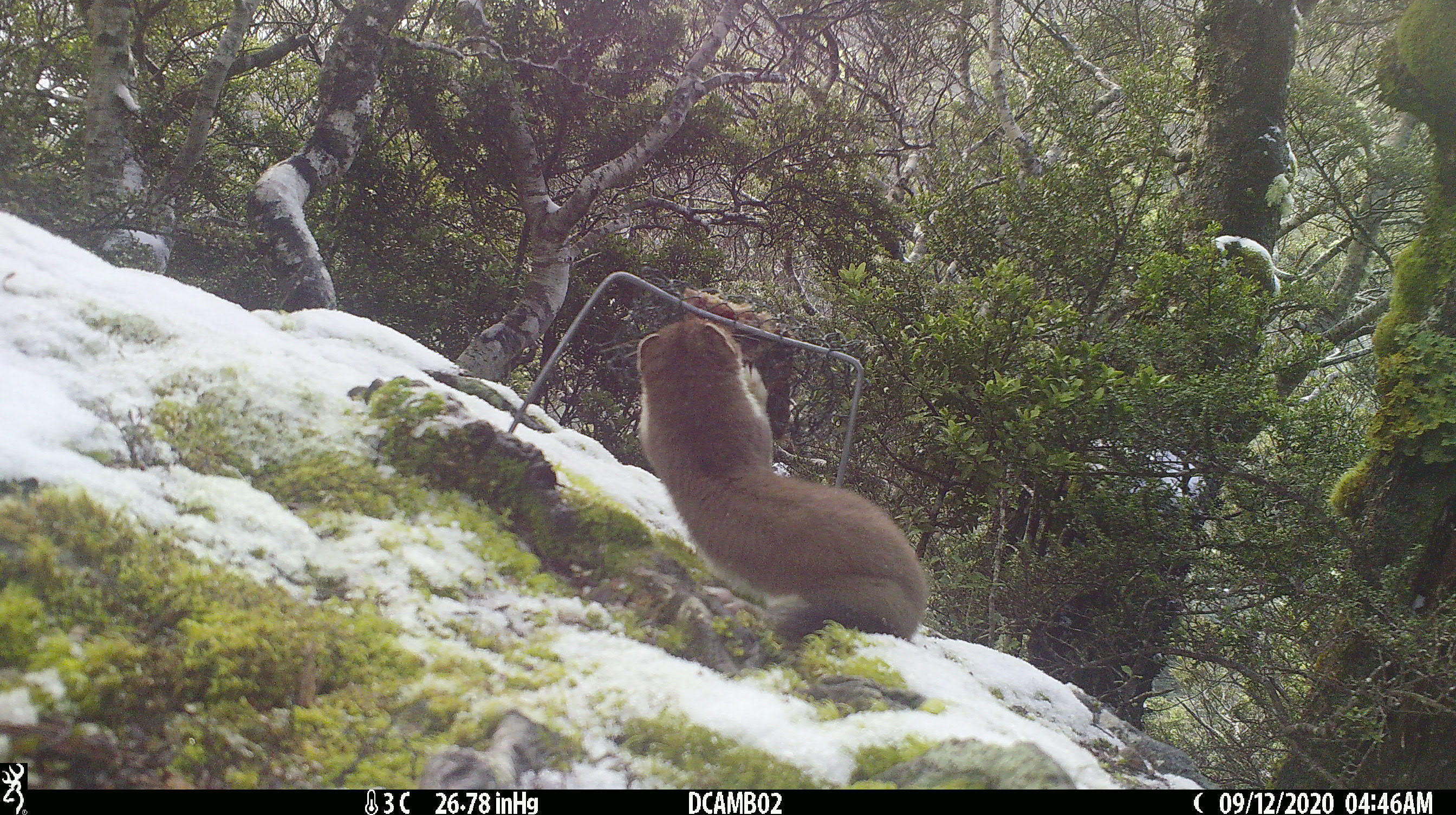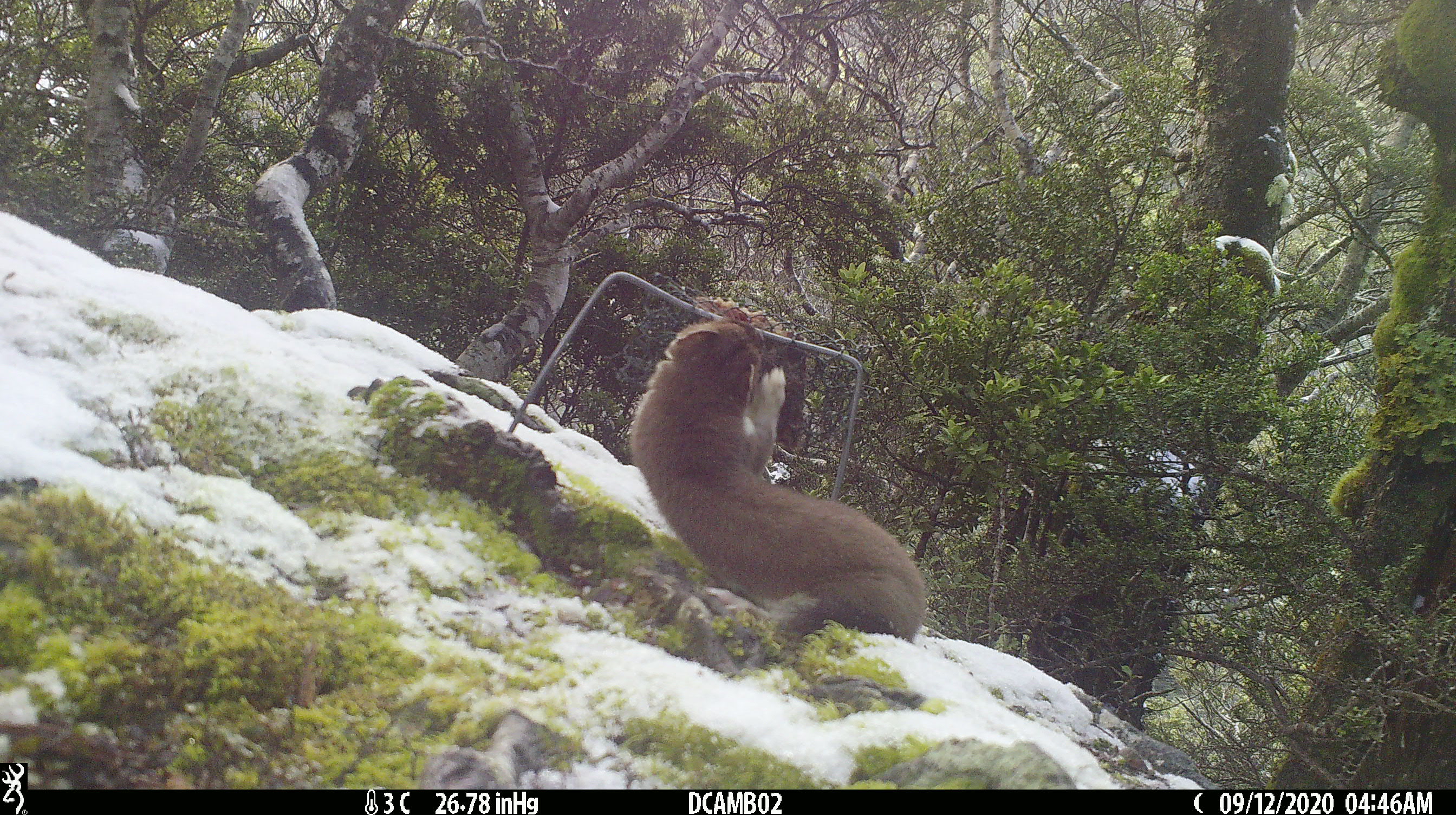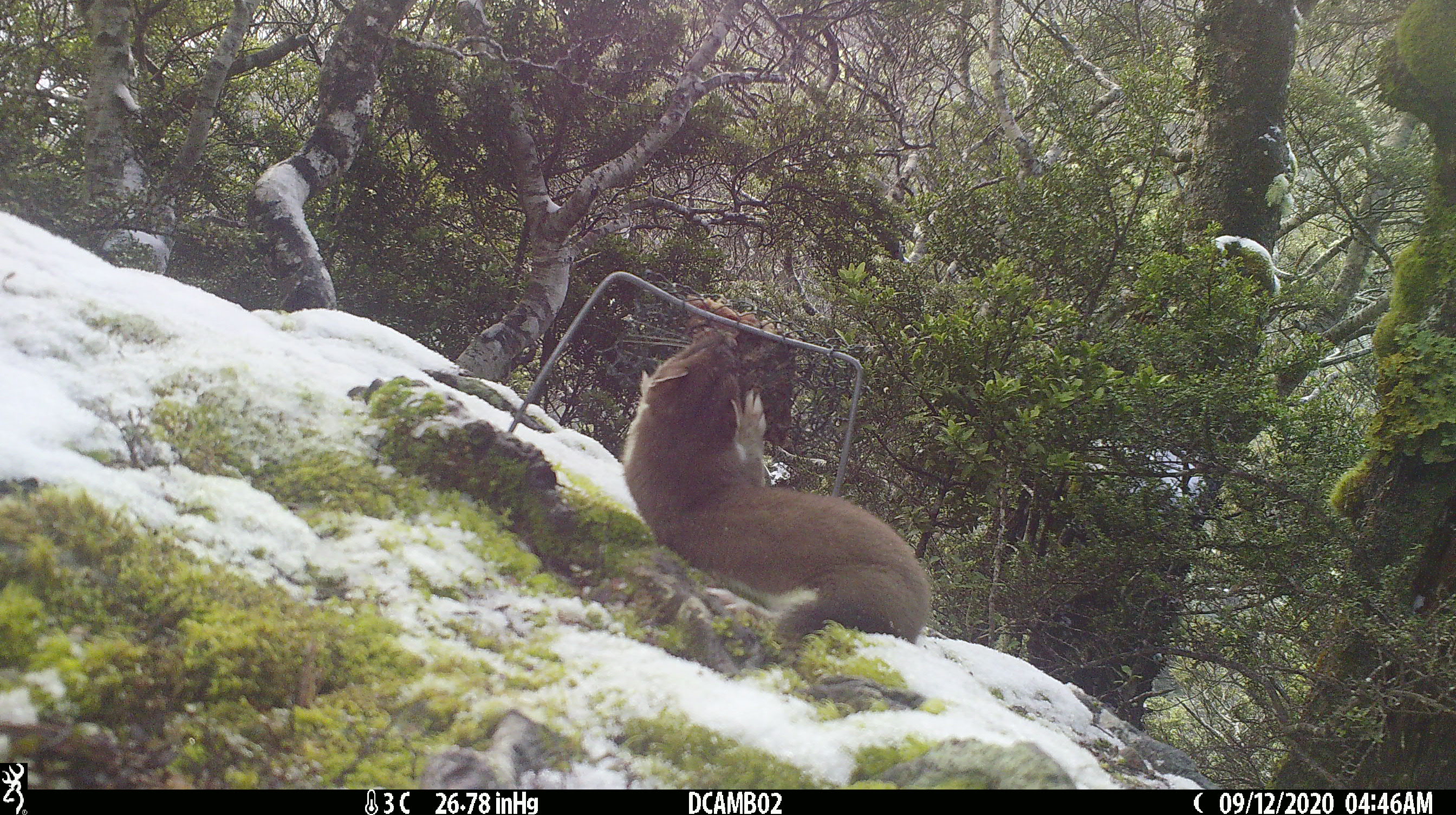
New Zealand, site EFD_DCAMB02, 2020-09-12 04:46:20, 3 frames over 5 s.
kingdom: Animalia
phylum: Chordata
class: Mammalia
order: Carnivora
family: Mustelidae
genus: Mustela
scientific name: Mustela erminea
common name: stoat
Stoat (Mustela erminea).